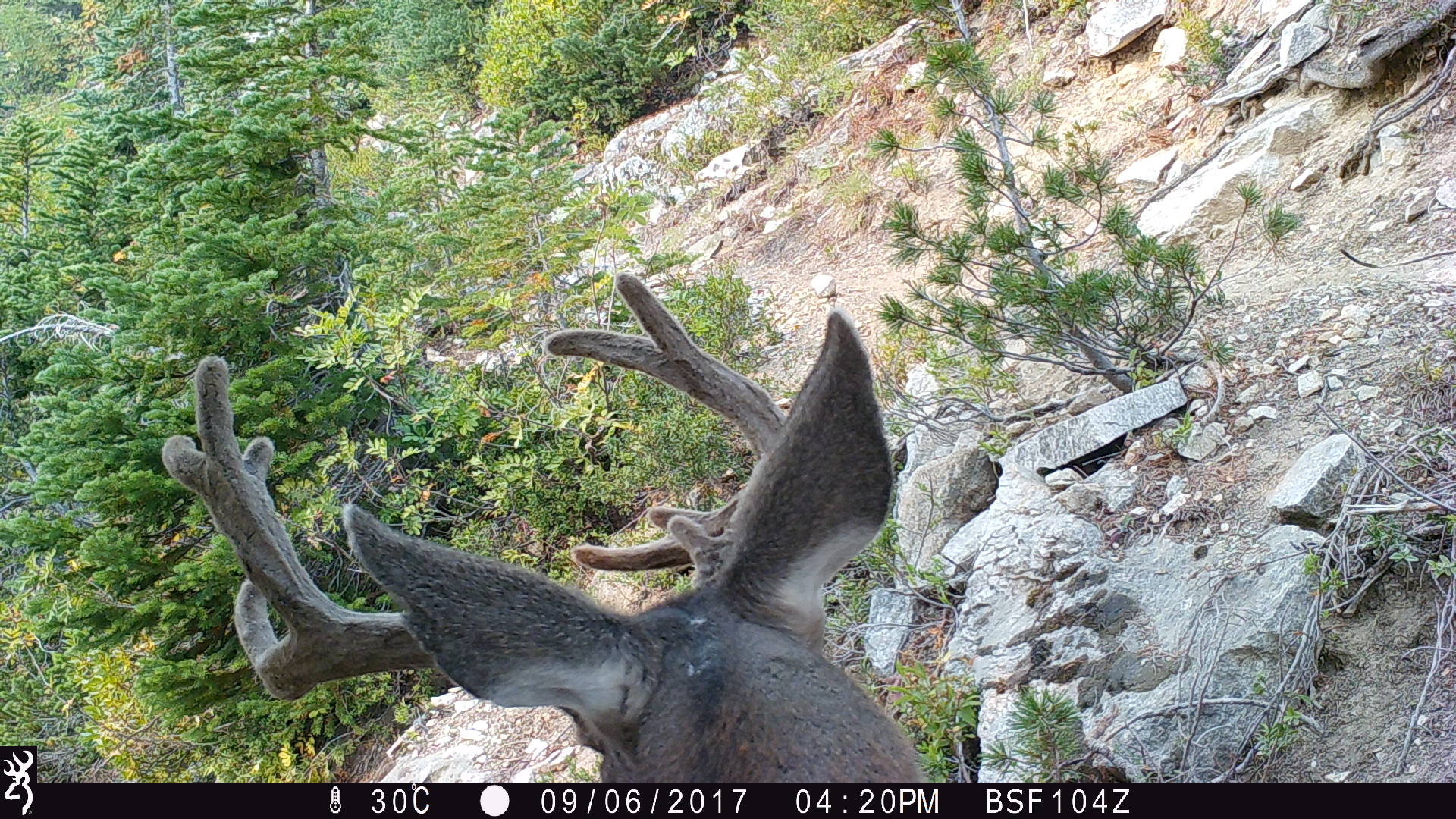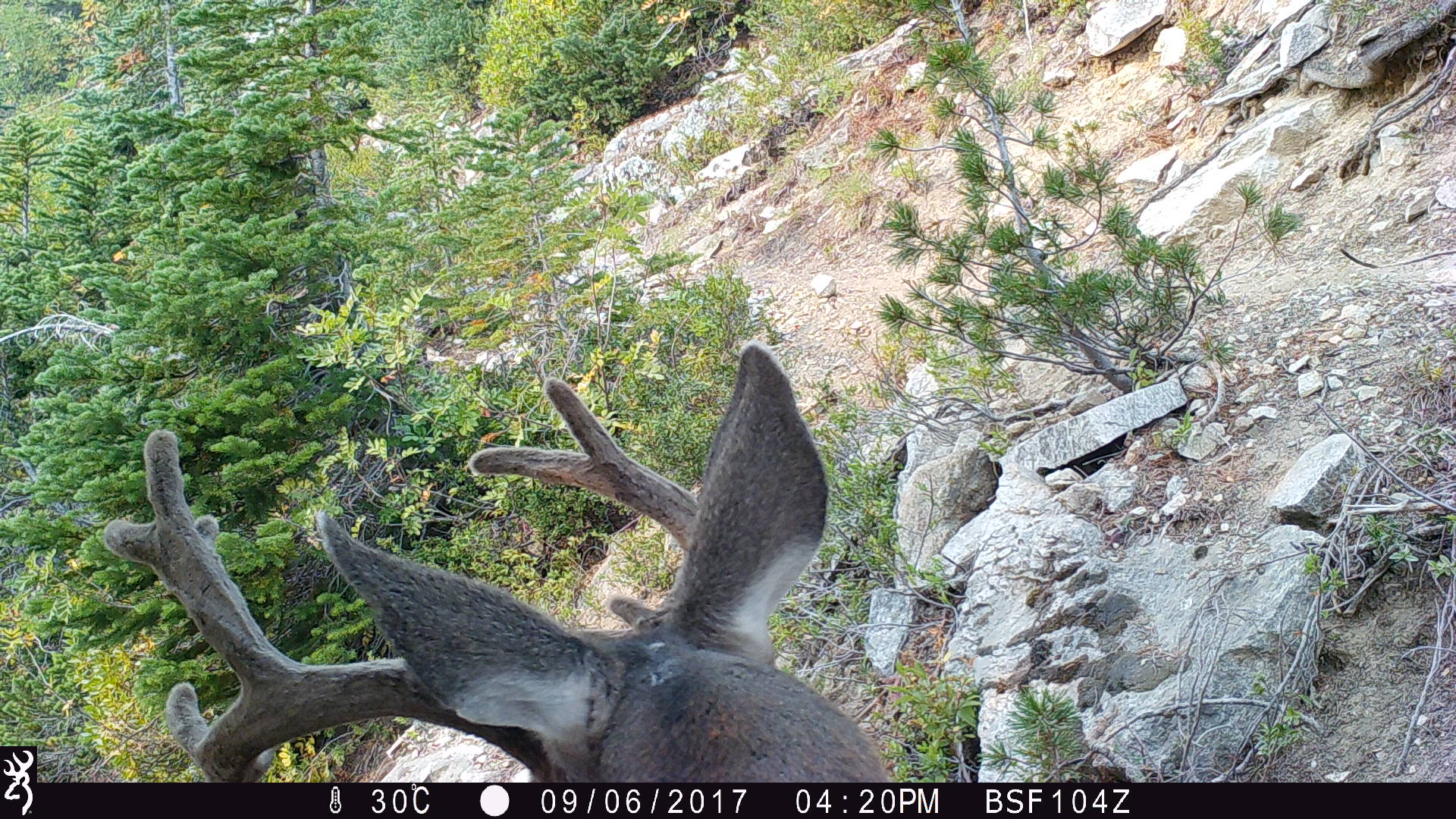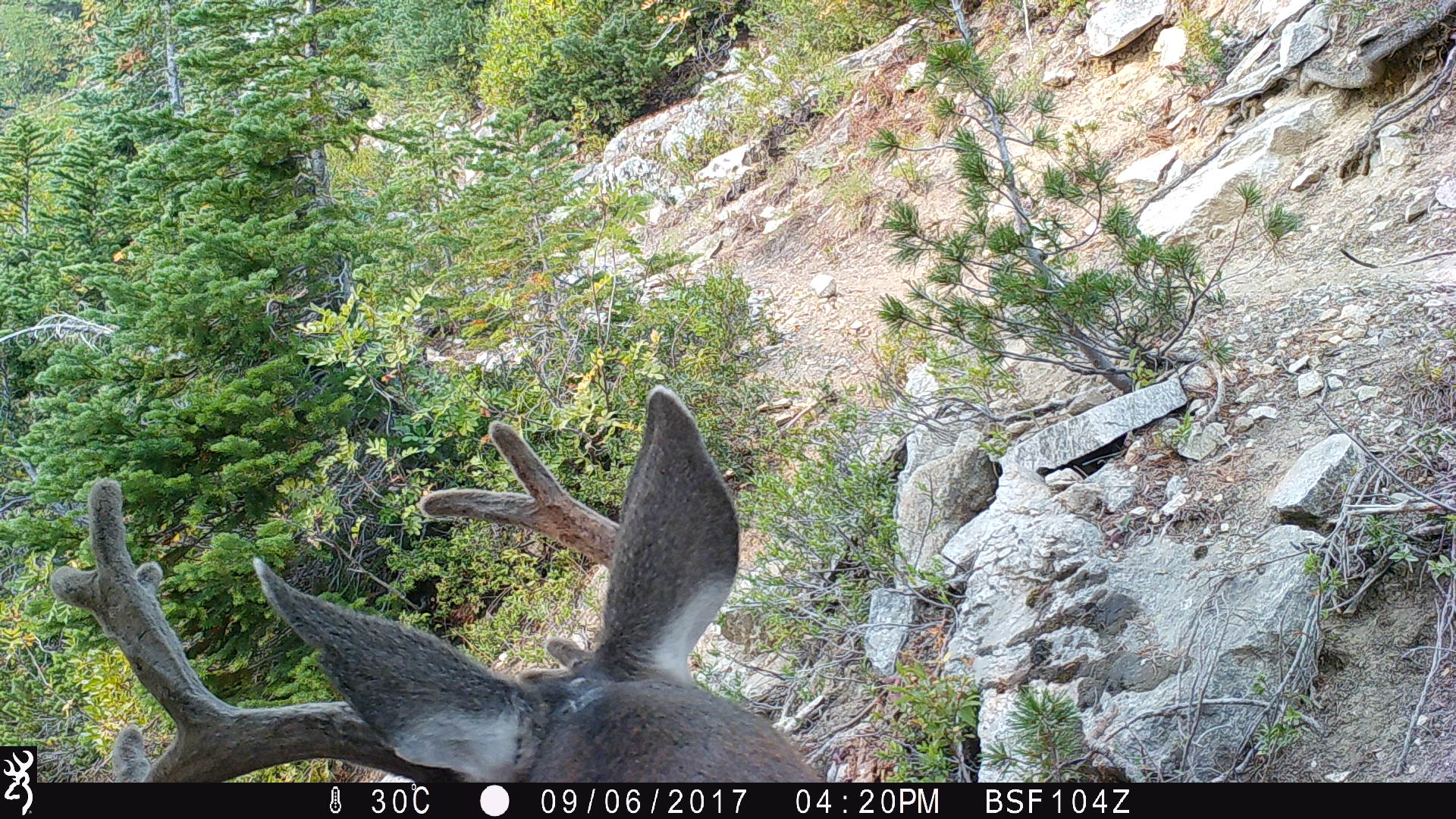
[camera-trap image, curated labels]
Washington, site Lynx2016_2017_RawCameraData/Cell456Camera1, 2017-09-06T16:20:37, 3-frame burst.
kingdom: Animalia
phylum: Chordata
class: Mammalia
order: Artiodactyla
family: Cervidae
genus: Odocoileus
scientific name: Odocoileus hemionus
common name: mule deer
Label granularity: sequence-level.